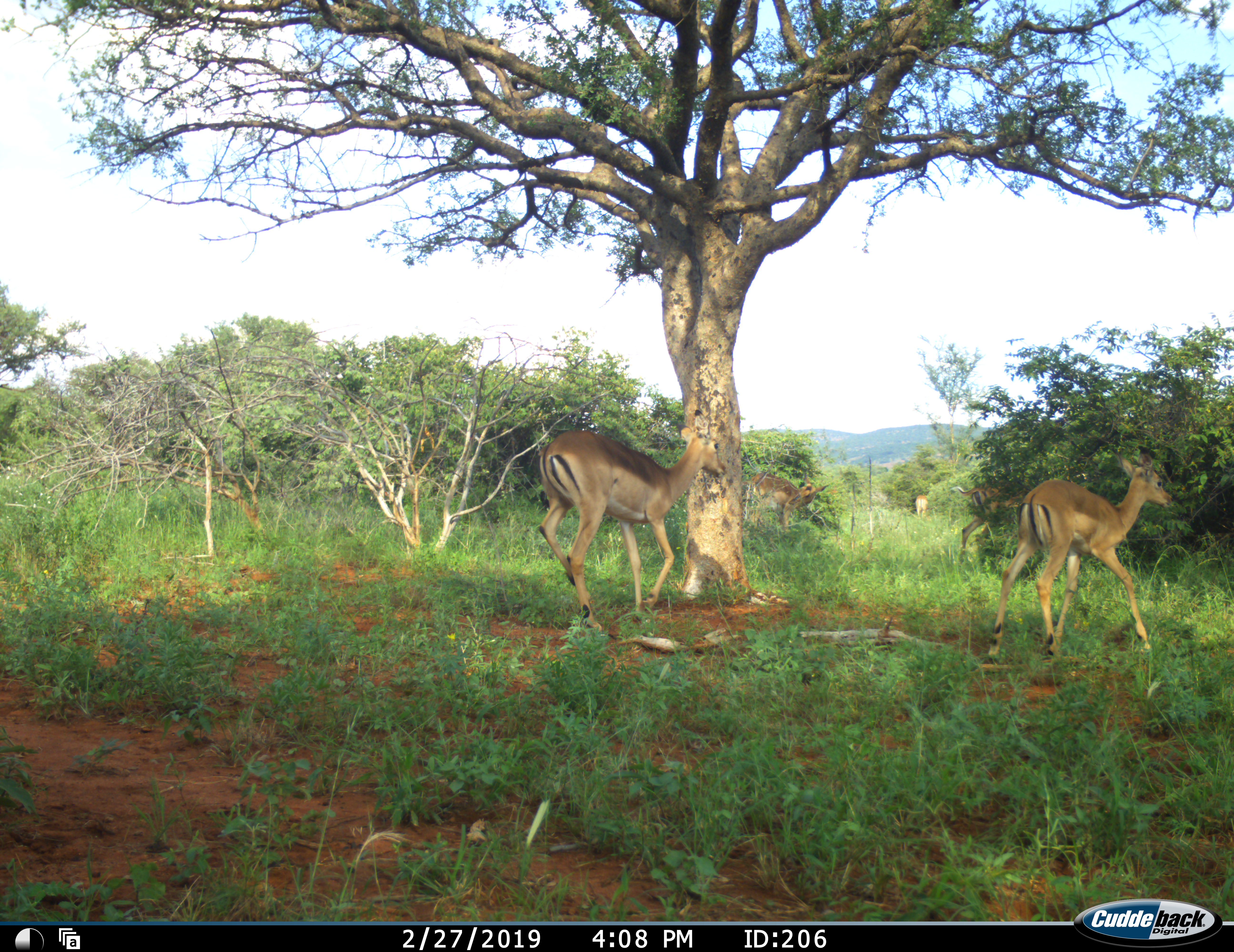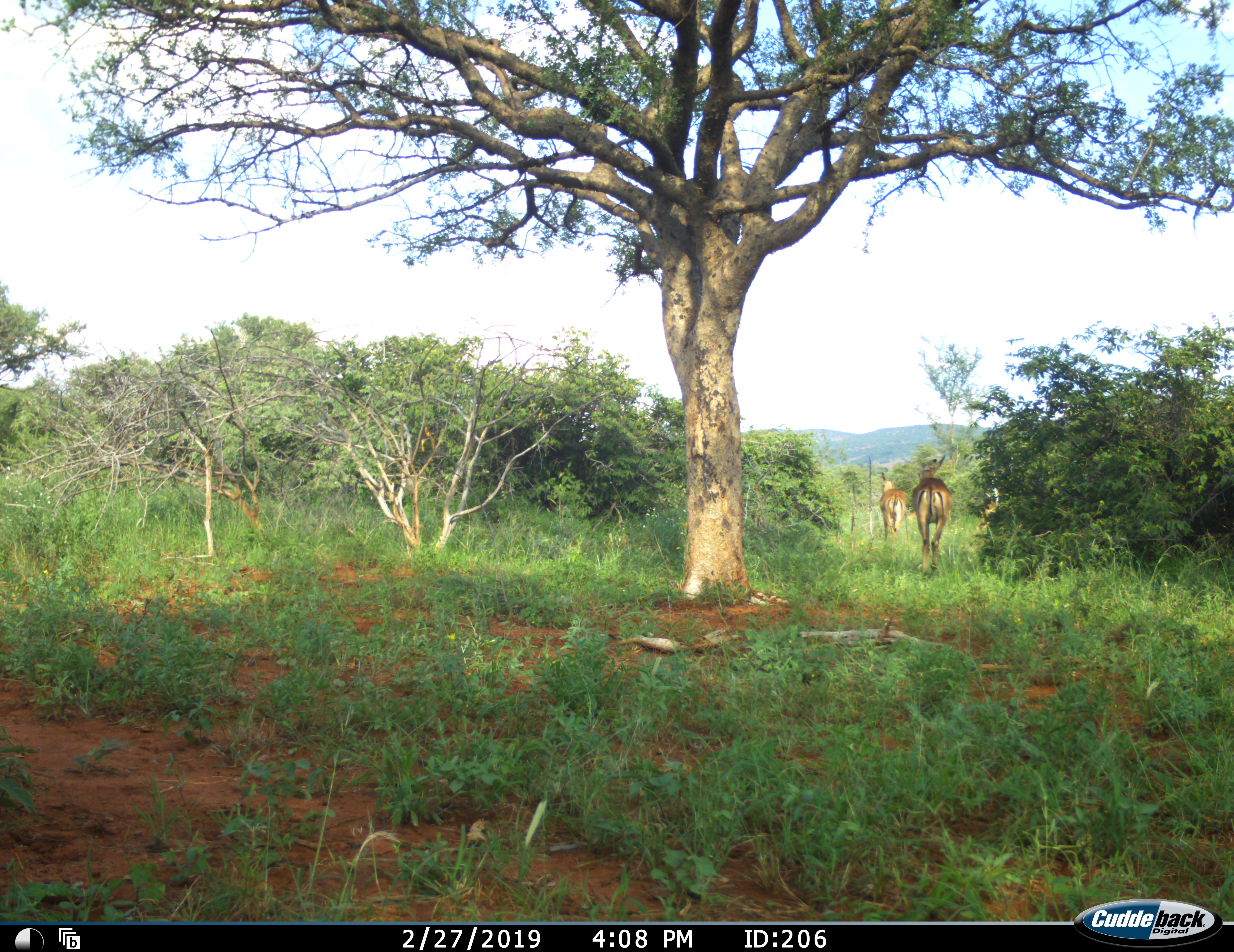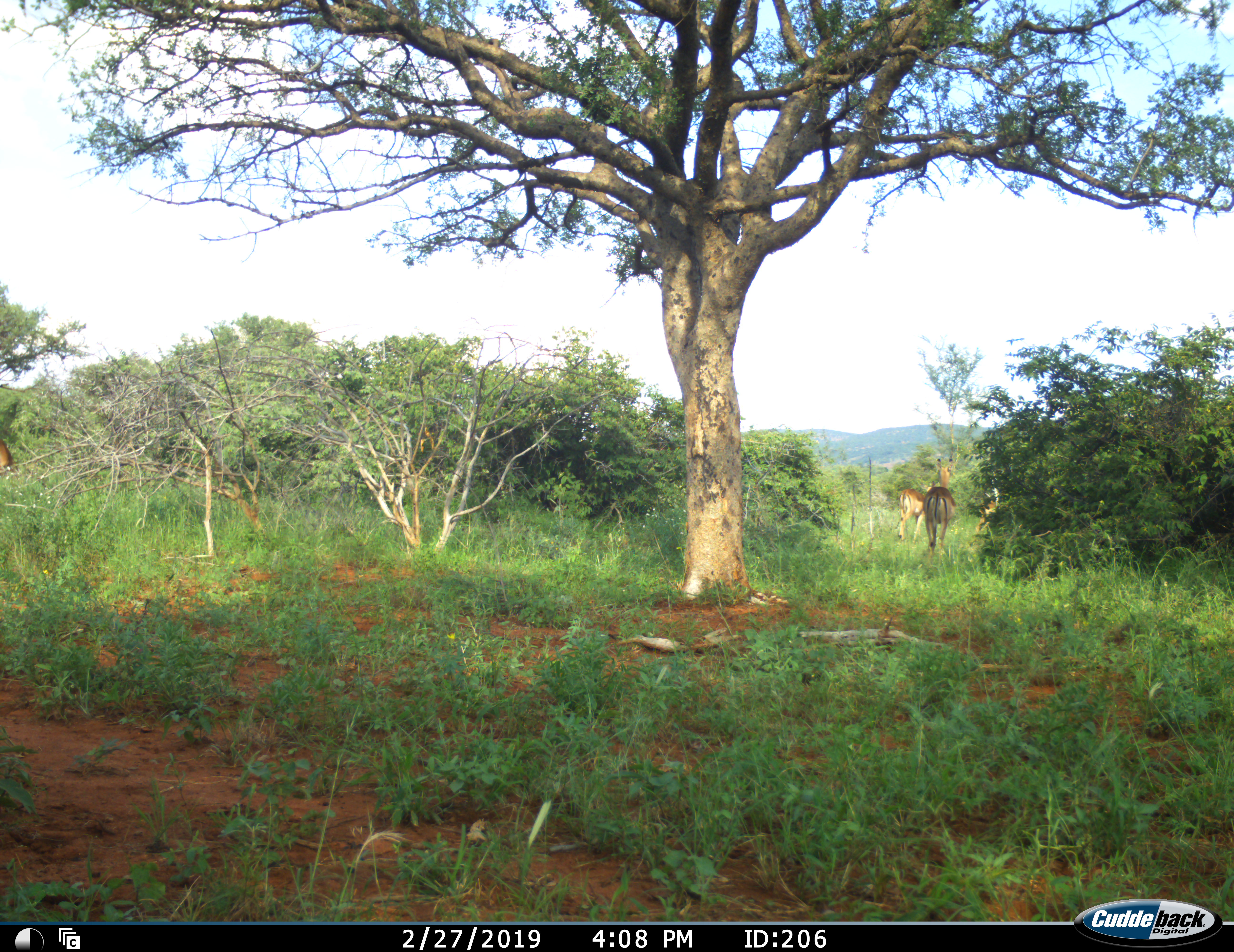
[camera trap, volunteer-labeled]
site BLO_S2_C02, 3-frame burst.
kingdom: Animalia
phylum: Chordata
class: Mammalia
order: Artiodactyla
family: Bovidae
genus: Aepyceros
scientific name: Aepyceros melampus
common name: impala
Impala (Aepyceros melampus), count 5. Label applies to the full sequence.